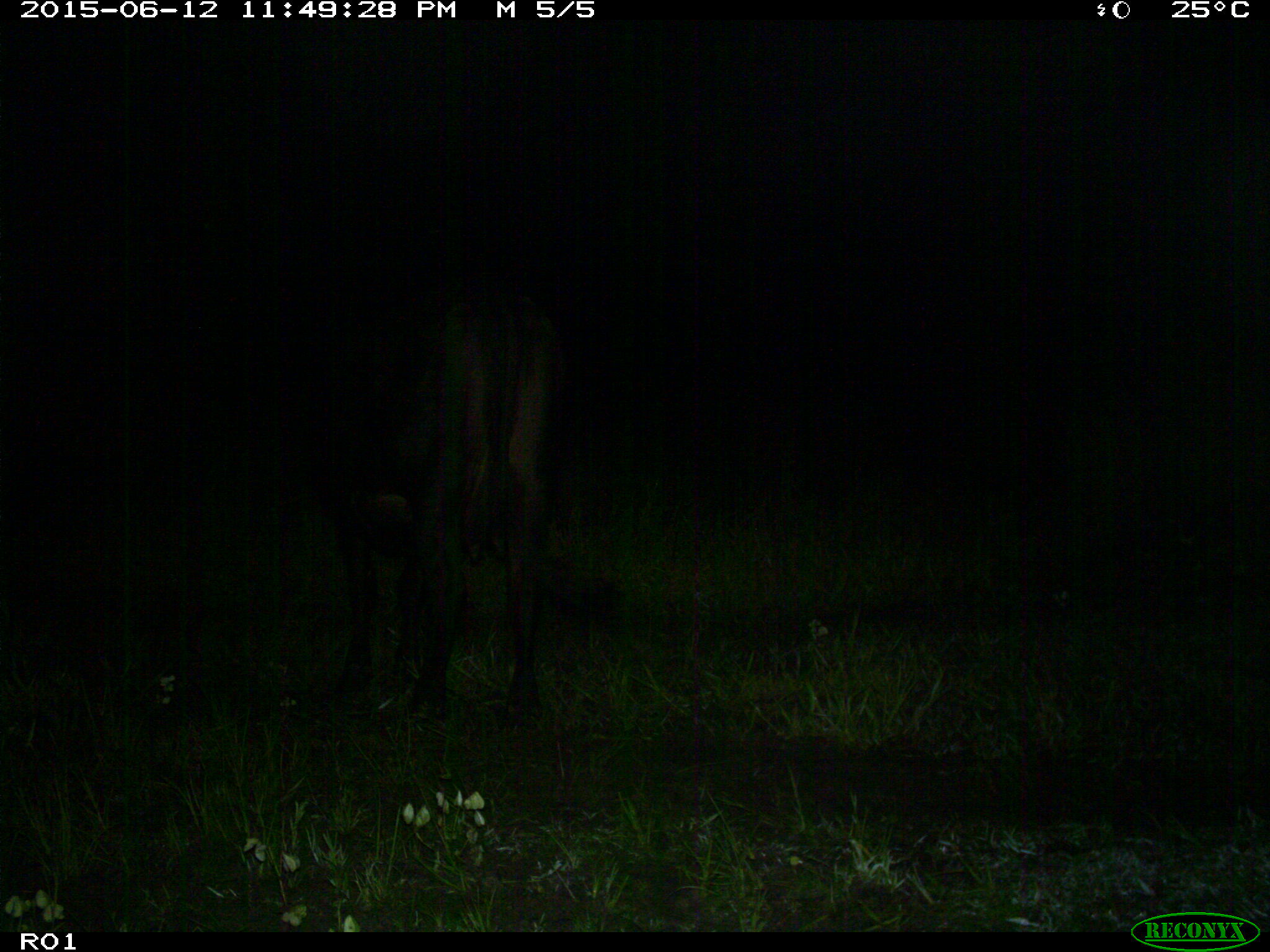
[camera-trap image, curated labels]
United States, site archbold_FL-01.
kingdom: Animalia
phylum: Chordata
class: Mammalia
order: Artiodactyla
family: Bovidae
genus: Bos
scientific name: Bos taurus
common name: domestic cow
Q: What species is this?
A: Bos taurus (domestic cow).